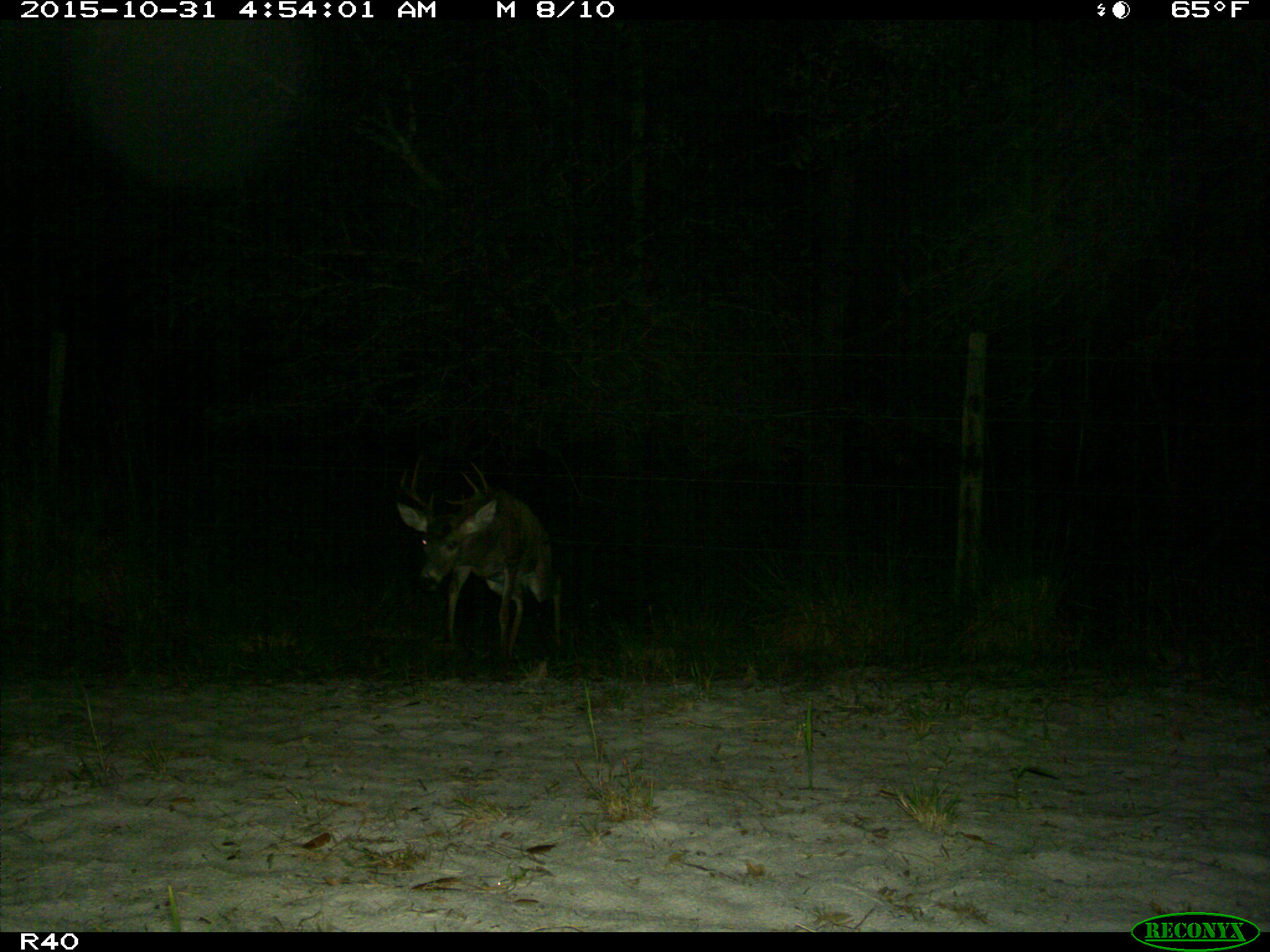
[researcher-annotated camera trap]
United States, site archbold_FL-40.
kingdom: Animalia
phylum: Chordata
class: Mammalia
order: Artiodactyla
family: Cervidae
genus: Odocoileus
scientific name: Odocoileus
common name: deer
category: unidentified deer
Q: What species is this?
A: Unidentified deer (deer) (Odocoileus).